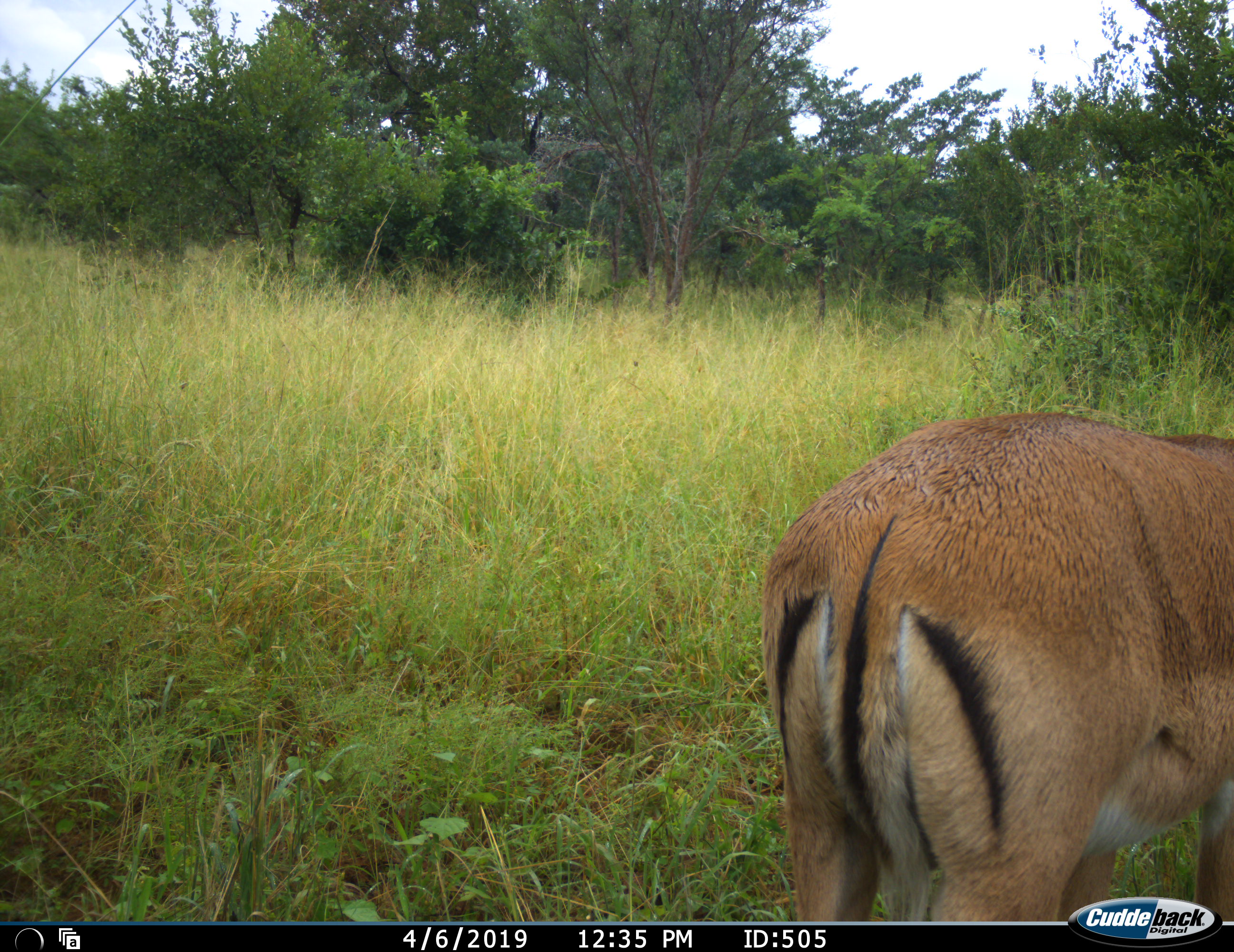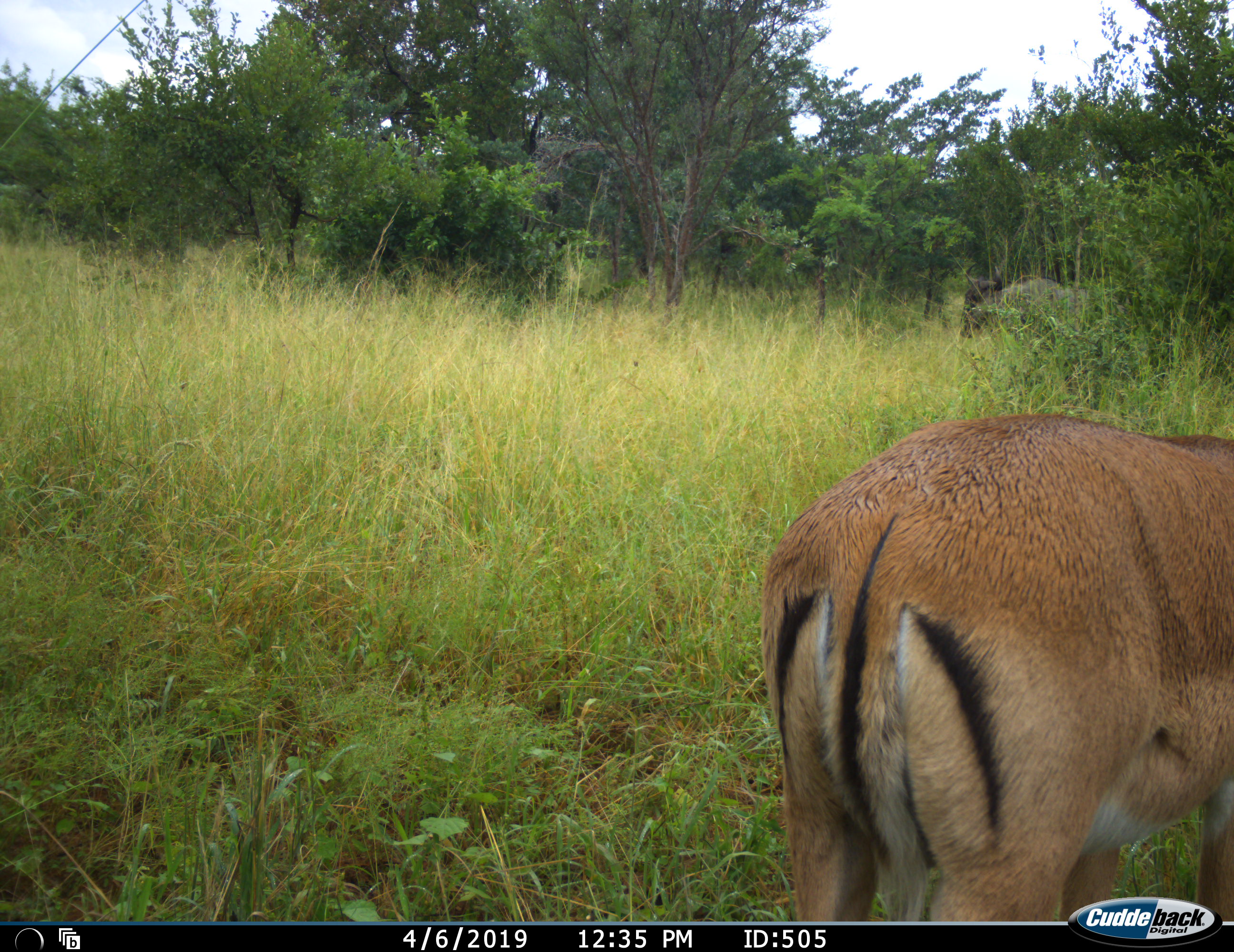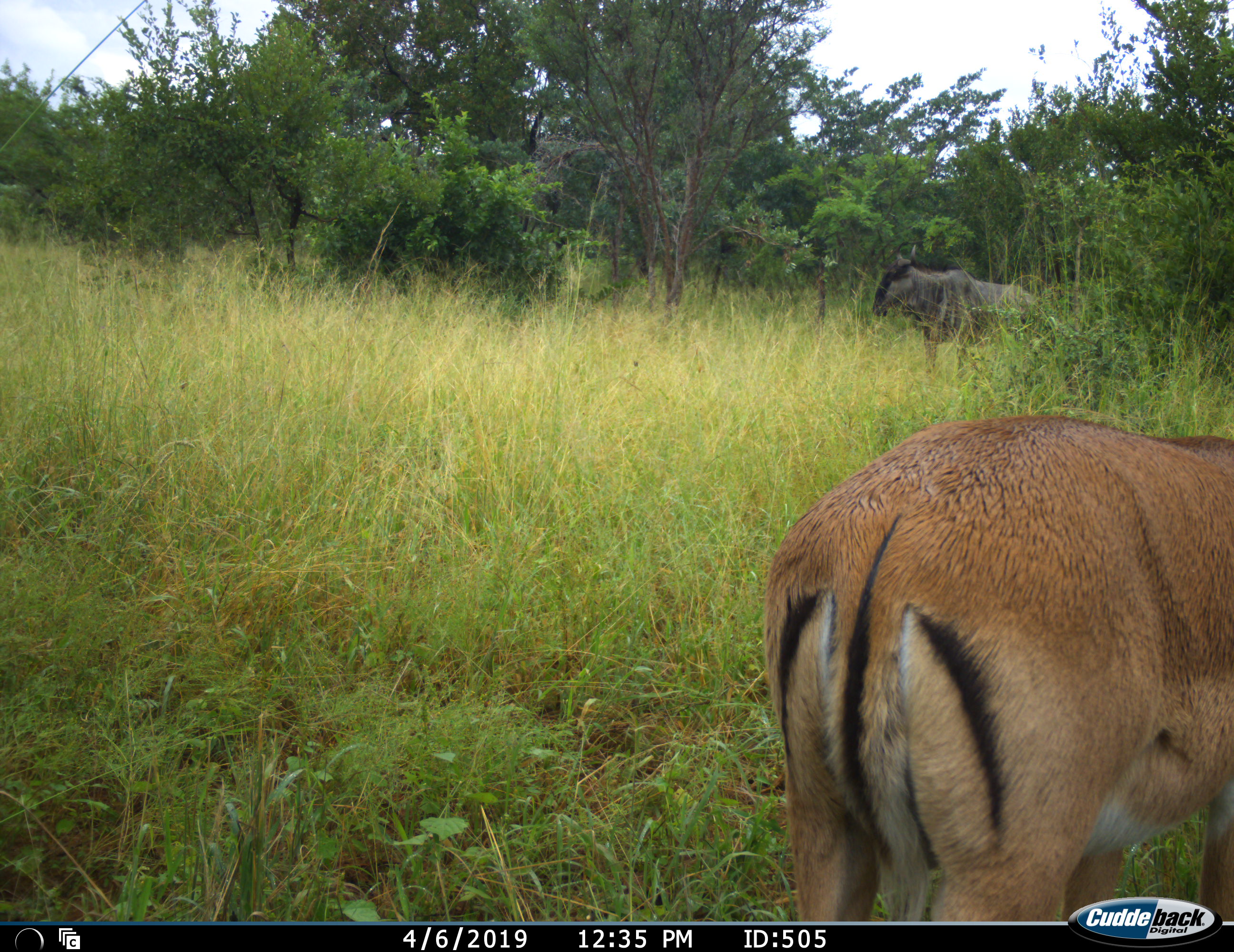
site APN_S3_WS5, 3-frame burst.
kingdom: Animalia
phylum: Chordata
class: Mammalia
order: Artiodactyla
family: Bovidae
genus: Aepyceros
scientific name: Aepyceros melampus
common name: impala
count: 1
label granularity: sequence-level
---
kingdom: Animalia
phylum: Chordata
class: Mammalia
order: Artiodactyla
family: Bovidae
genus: Connochaetes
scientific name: Connochaetes taurinus taurinus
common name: blue wildebeest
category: wildebeestblue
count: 1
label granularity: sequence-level